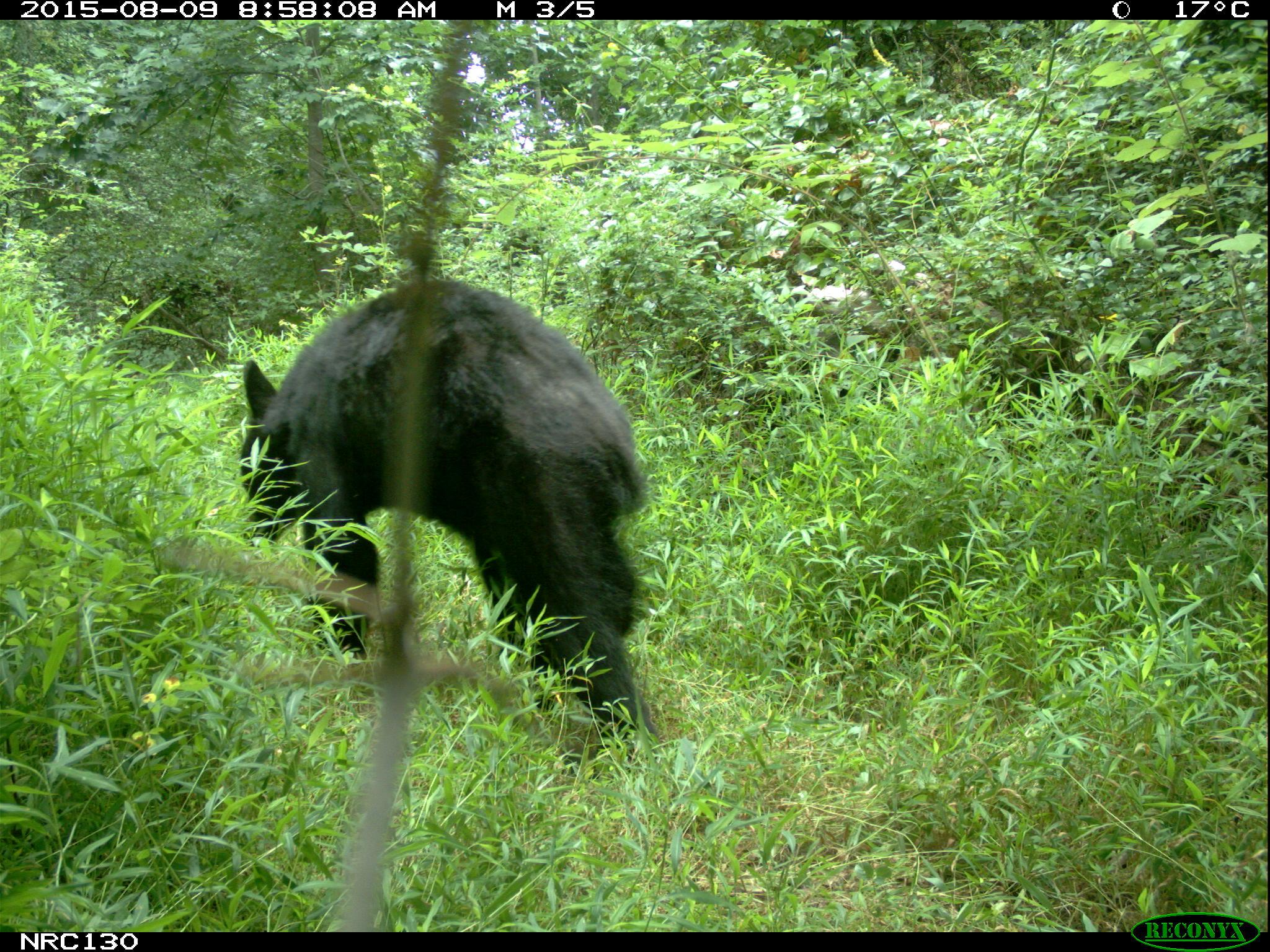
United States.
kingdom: Animalia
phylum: Chordata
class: Mammalia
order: Carnivora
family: Ursidae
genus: Ursus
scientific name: Ursus americanus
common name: american black bear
American Black Bear (Ursus americanus).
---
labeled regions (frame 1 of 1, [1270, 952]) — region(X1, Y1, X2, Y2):
American Black Bear: region(227, 277, 677, 740)